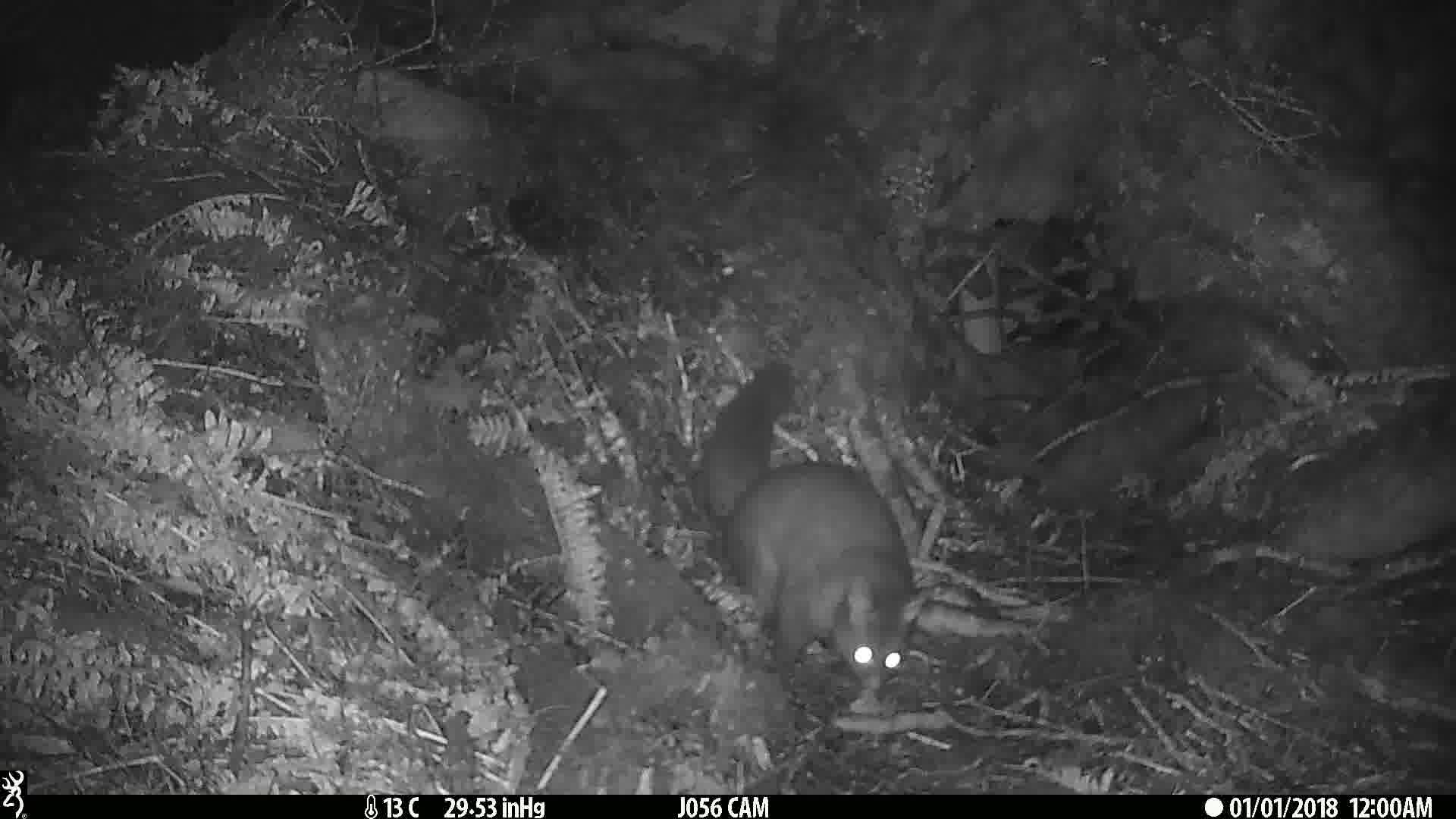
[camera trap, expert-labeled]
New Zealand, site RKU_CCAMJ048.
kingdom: Animalia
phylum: Chordata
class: Mammalia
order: Diprotodontia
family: Phalangeridae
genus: Trichosurus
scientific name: Trichosurus vulpecula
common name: common brushtail possum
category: possum